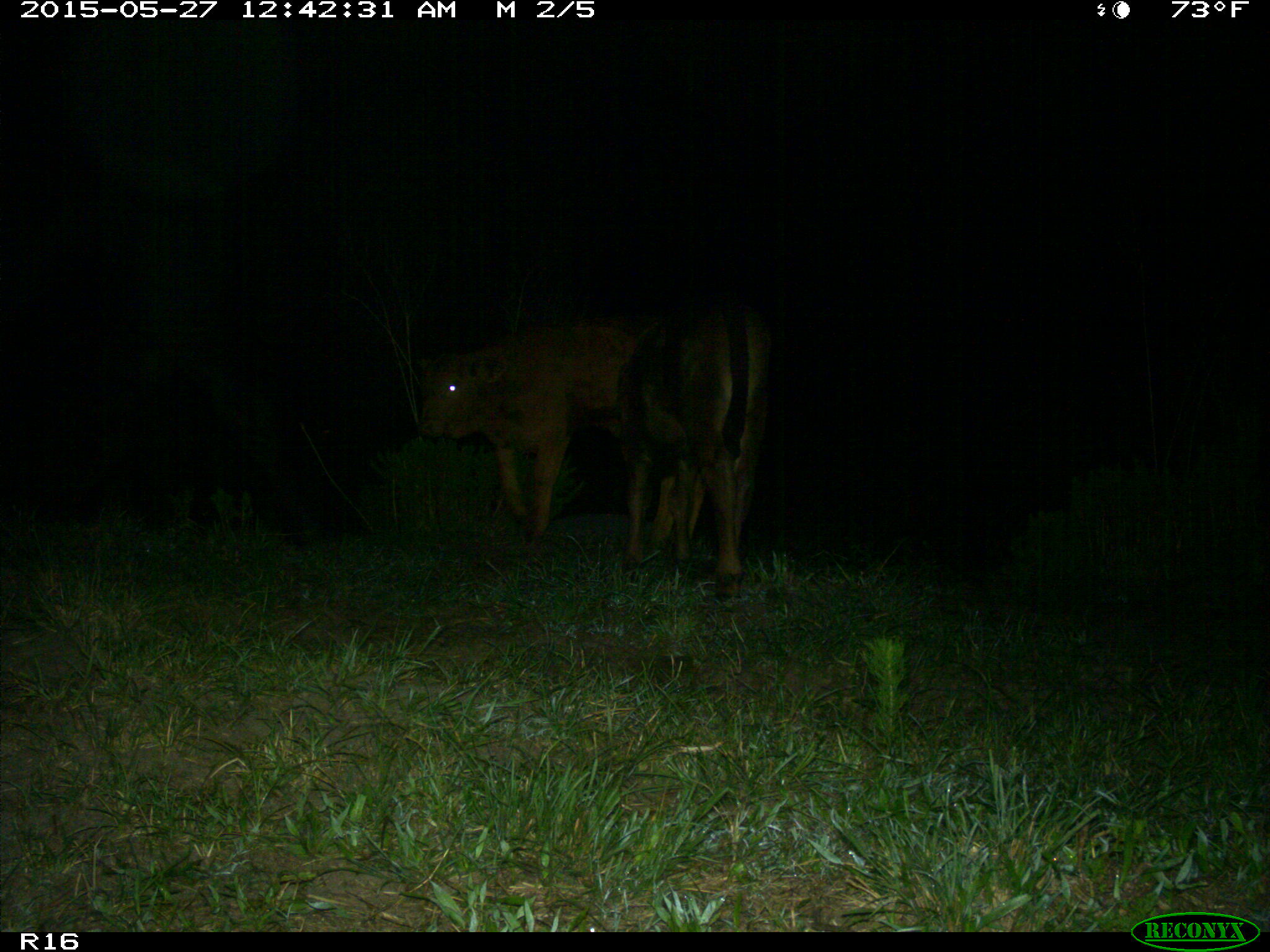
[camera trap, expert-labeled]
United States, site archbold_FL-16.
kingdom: Animalia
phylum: Chordata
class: Mammalia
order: Artiodactyla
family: Bovidae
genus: Bos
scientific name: Bos taurus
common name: domestic cow